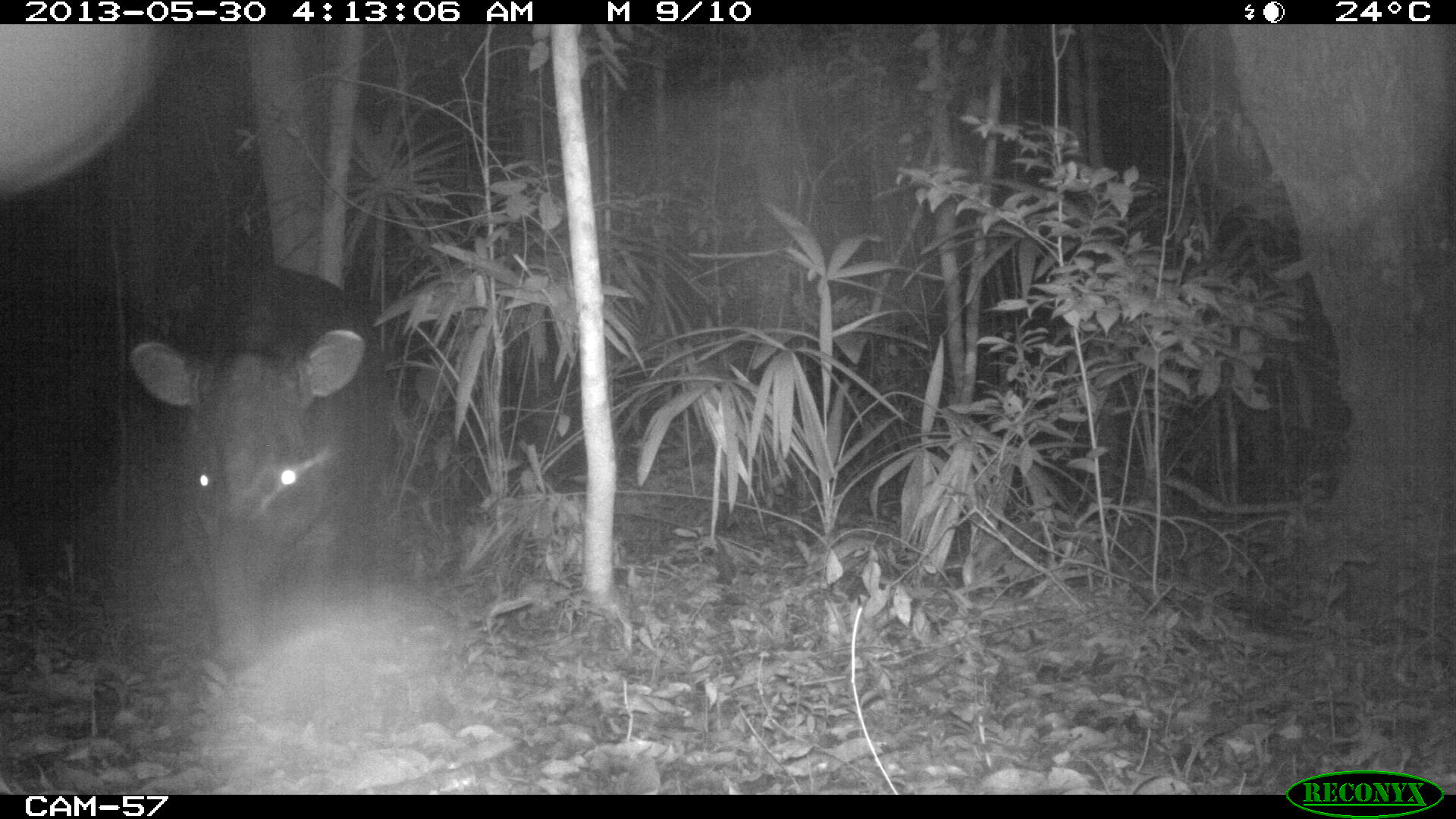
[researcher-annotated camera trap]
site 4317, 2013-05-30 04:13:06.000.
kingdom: Animalia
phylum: Chordata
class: Mammalia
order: Perissodactyla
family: Tapiridae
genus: Tapirus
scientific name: Tapirus bairdii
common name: baird's tapir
Tapirus bairdii (baird's tapir), count 1, sex male.